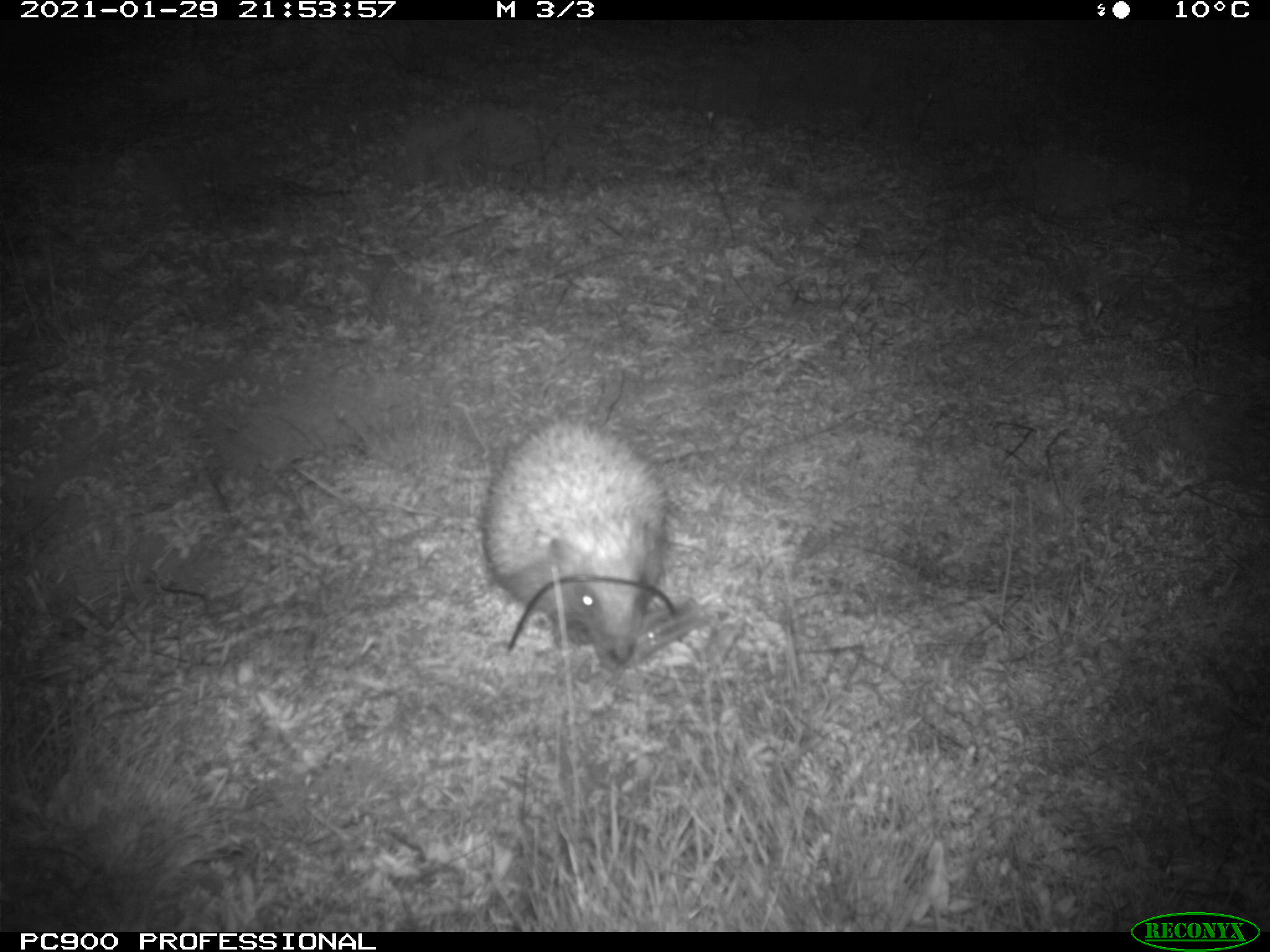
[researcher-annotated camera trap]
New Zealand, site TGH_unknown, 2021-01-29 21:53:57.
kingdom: Animalia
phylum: Chordata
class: Mammalia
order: Eulipotyphla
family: Erinaceidae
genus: Erinaceus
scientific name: Erinaceus europaeus europaeus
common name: european hedgehog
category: hedgehog